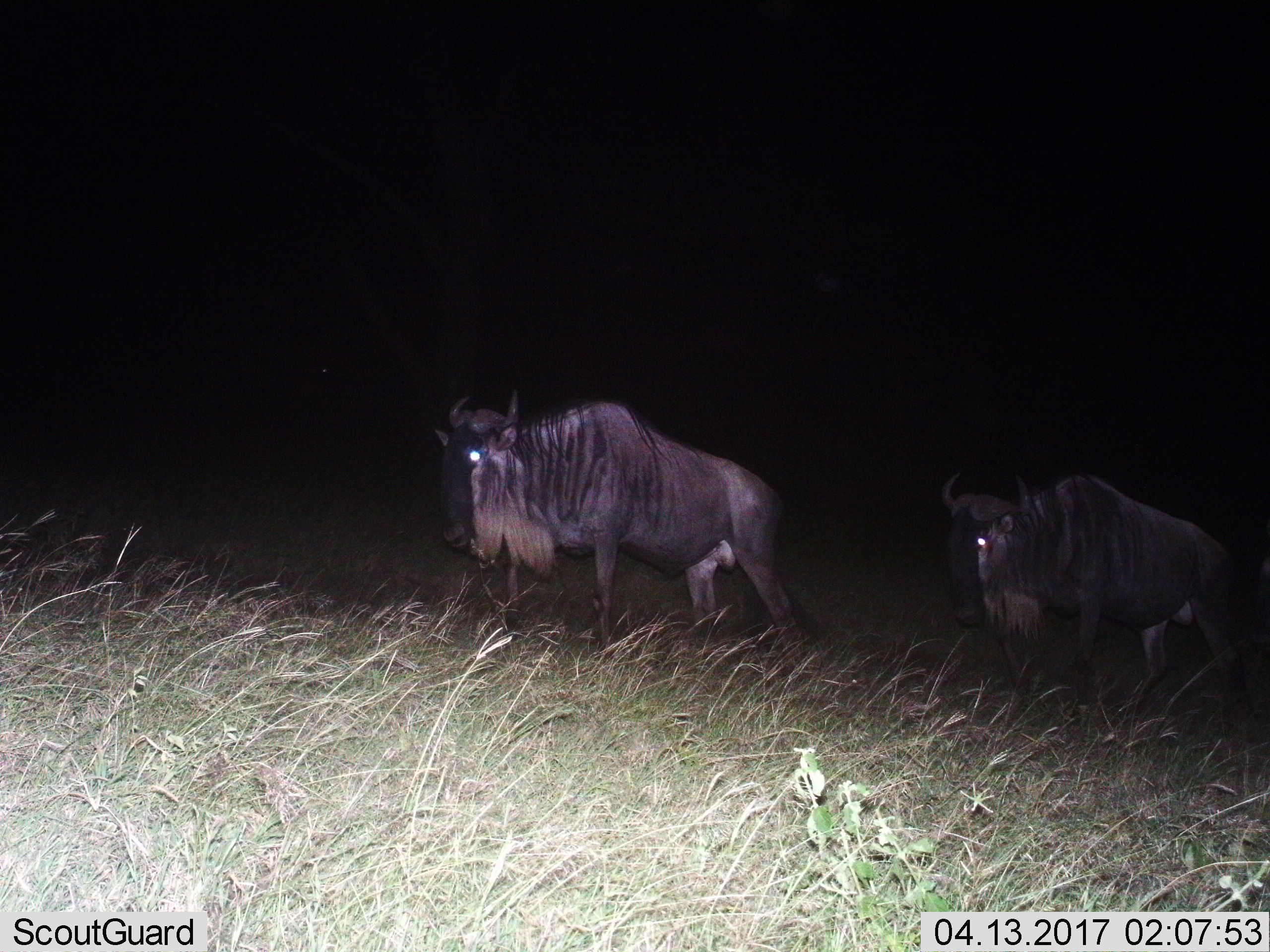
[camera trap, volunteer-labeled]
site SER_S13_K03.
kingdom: Animalia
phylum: Chordata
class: Mammalia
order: Artiodactyla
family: Bovidae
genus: Connochaetes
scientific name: Connochaetes taurinus taurinus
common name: blue wildebeest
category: wildebeestblue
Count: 2.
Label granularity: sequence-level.